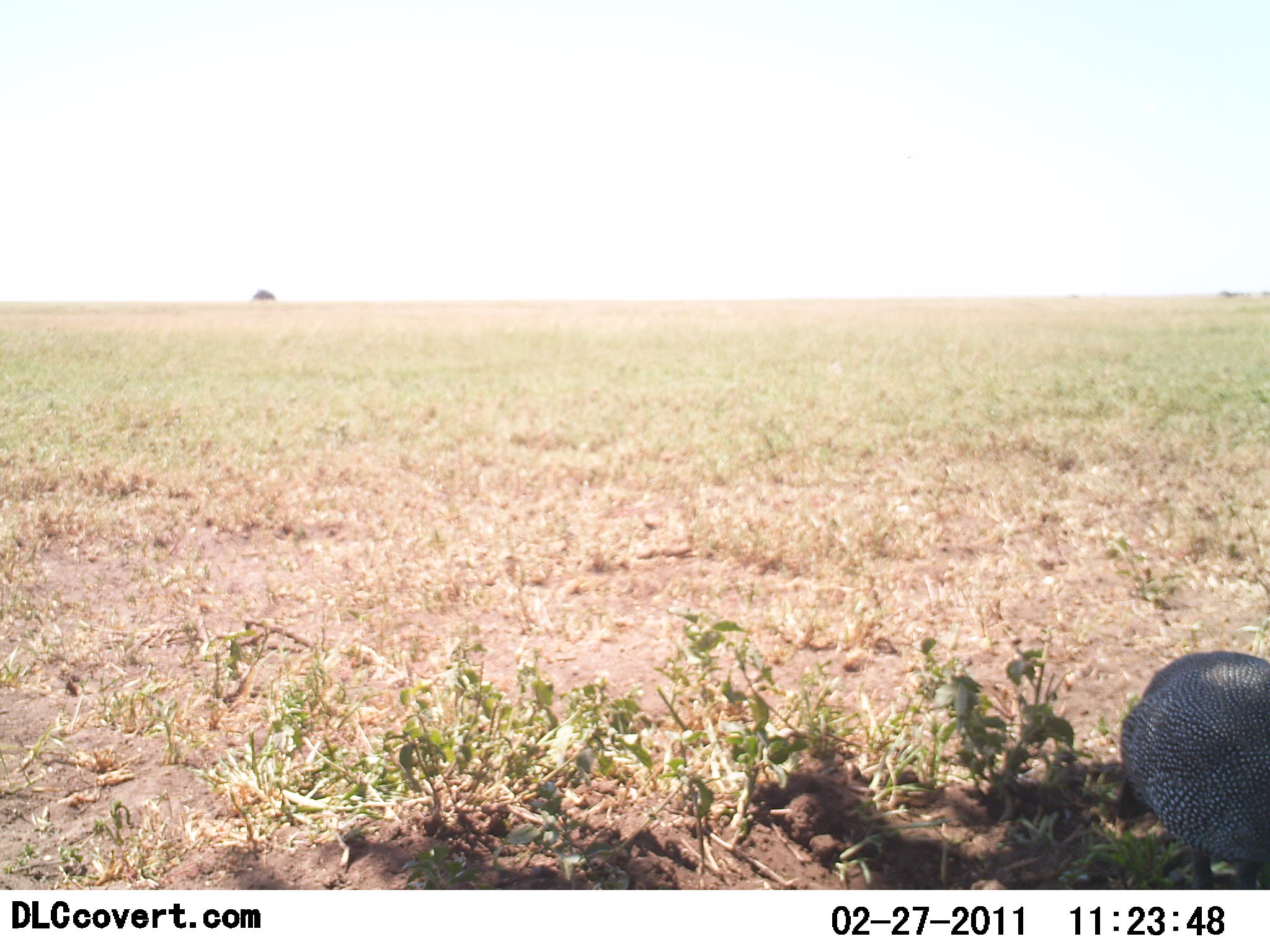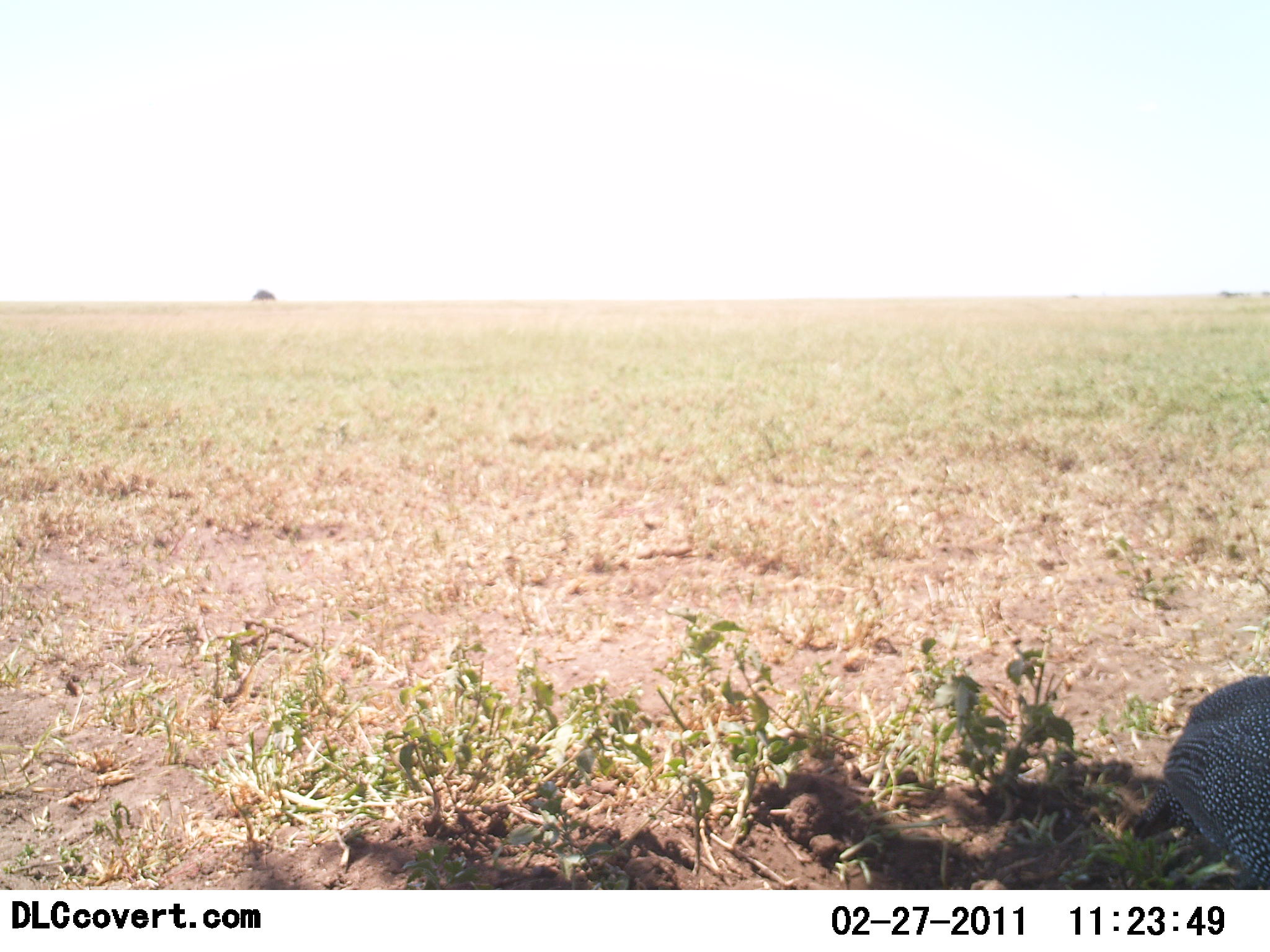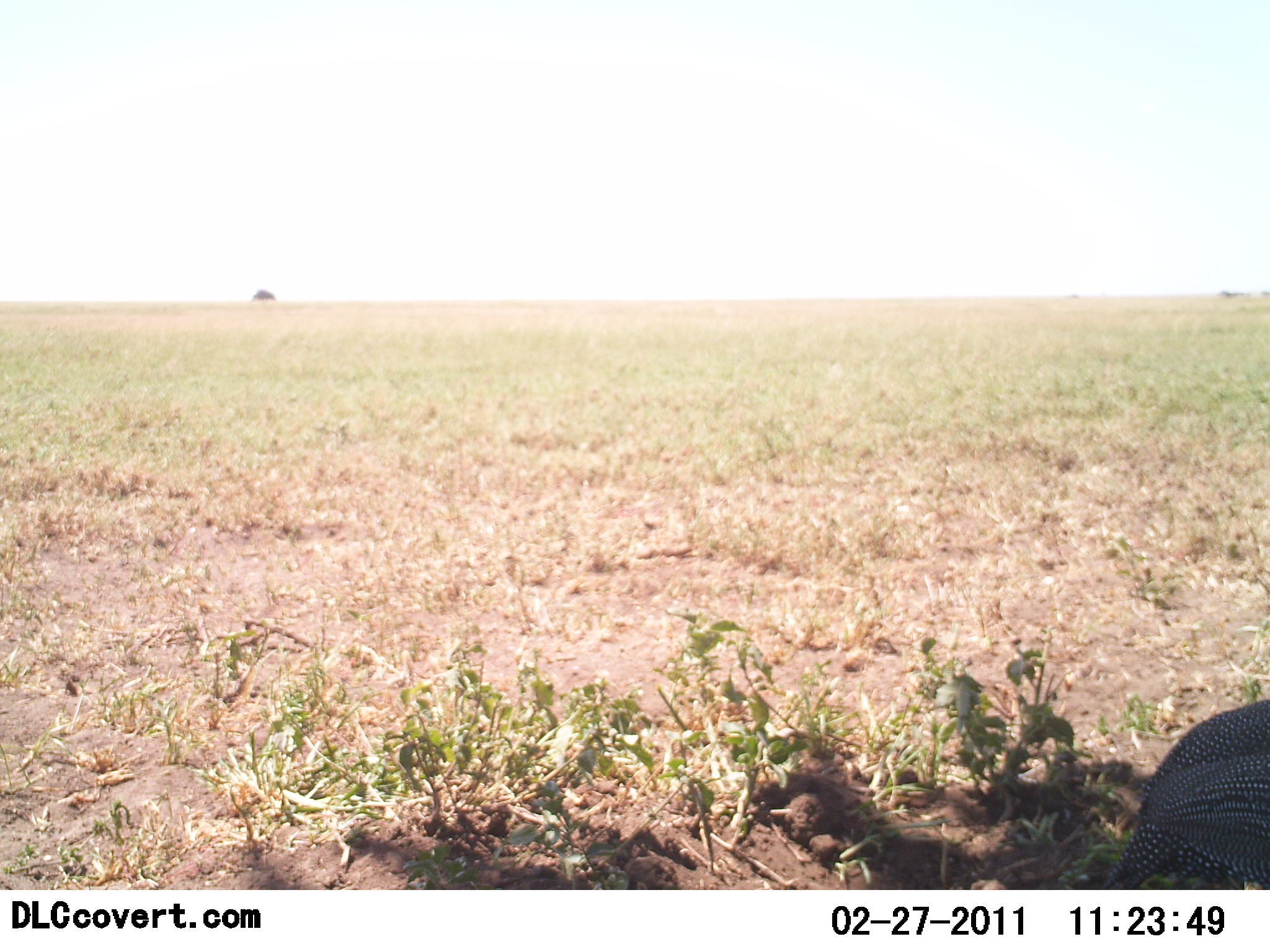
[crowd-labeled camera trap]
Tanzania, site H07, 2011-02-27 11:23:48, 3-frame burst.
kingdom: Animalia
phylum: Chordata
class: Aves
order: Galliformes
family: Numididae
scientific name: Numididae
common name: guinea fowl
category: guineafowl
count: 1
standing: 9%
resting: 0%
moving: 55%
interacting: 0%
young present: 0%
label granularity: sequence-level